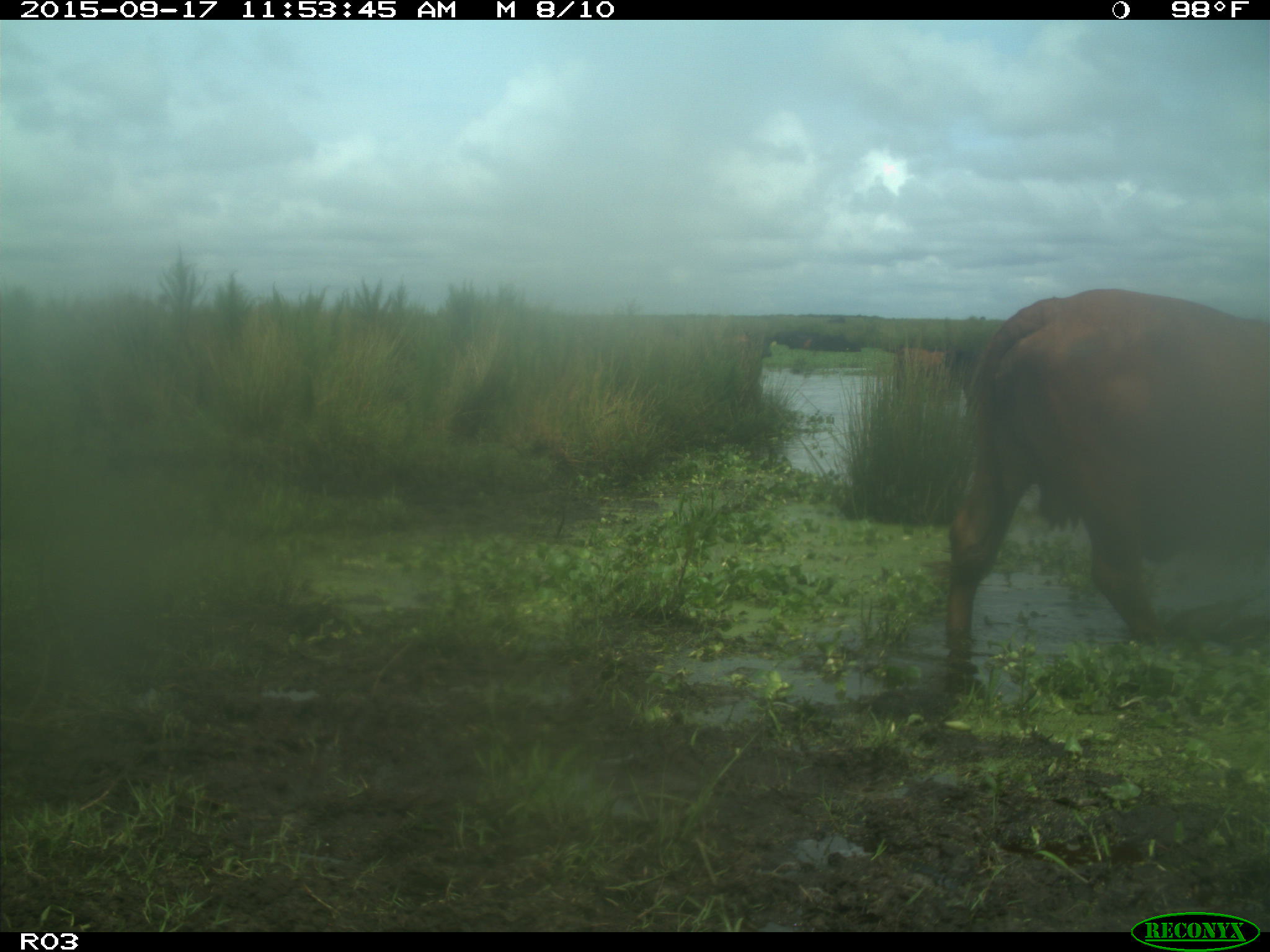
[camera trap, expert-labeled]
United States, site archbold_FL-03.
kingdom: Animalia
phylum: Chordata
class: Mammalia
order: Artiodactyla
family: Bovidae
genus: Bos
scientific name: Bos taurus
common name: domestic cow